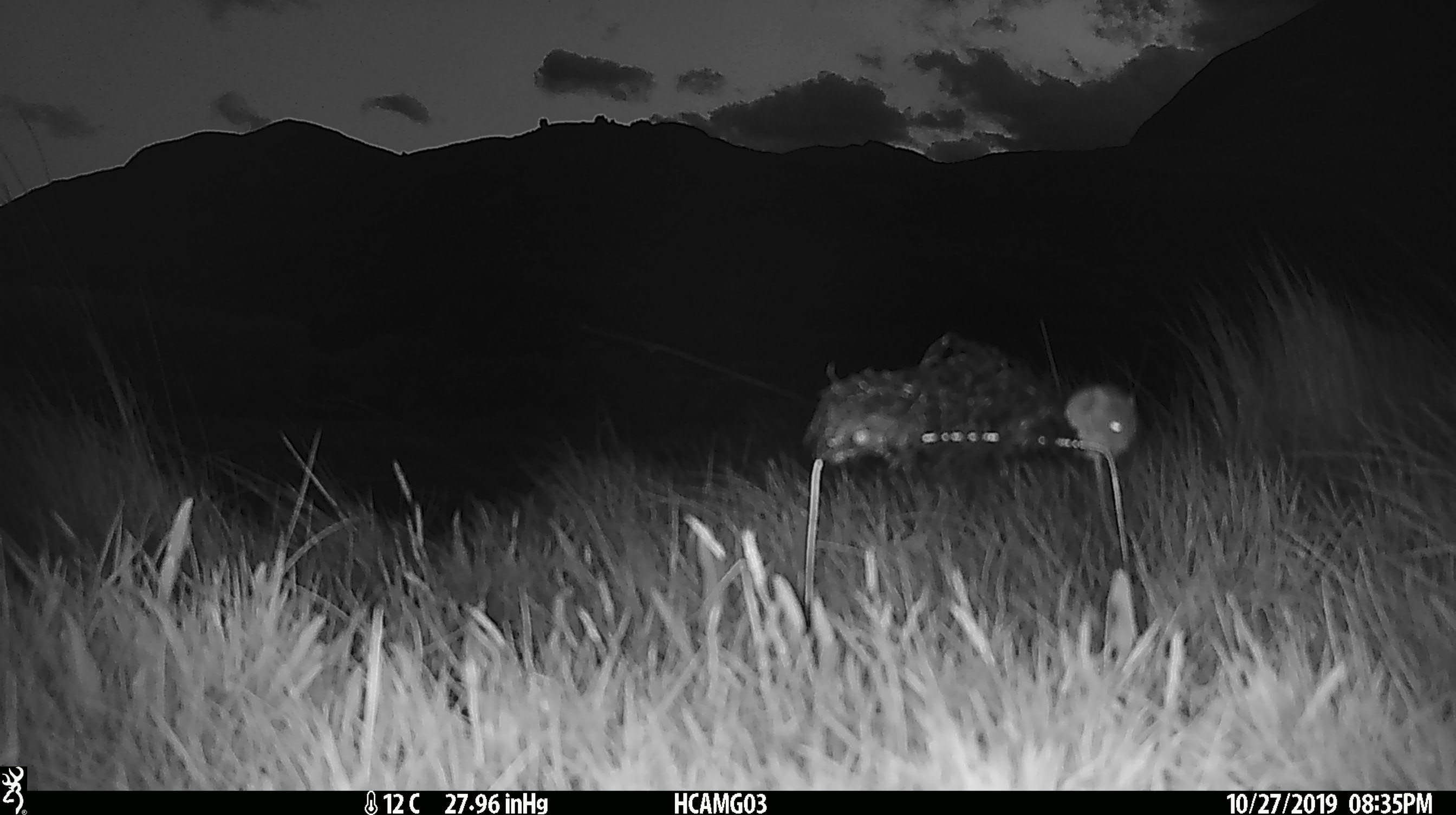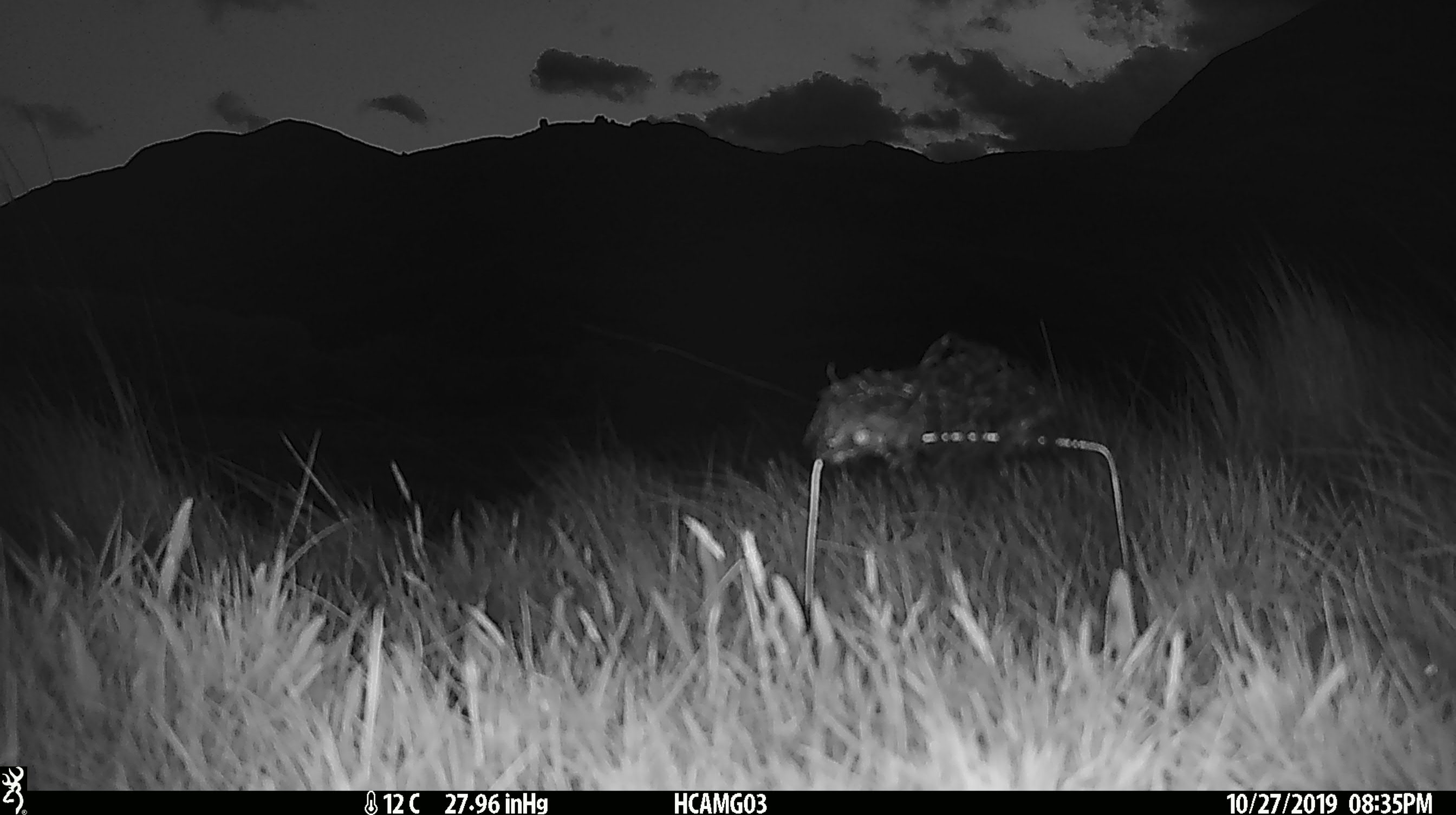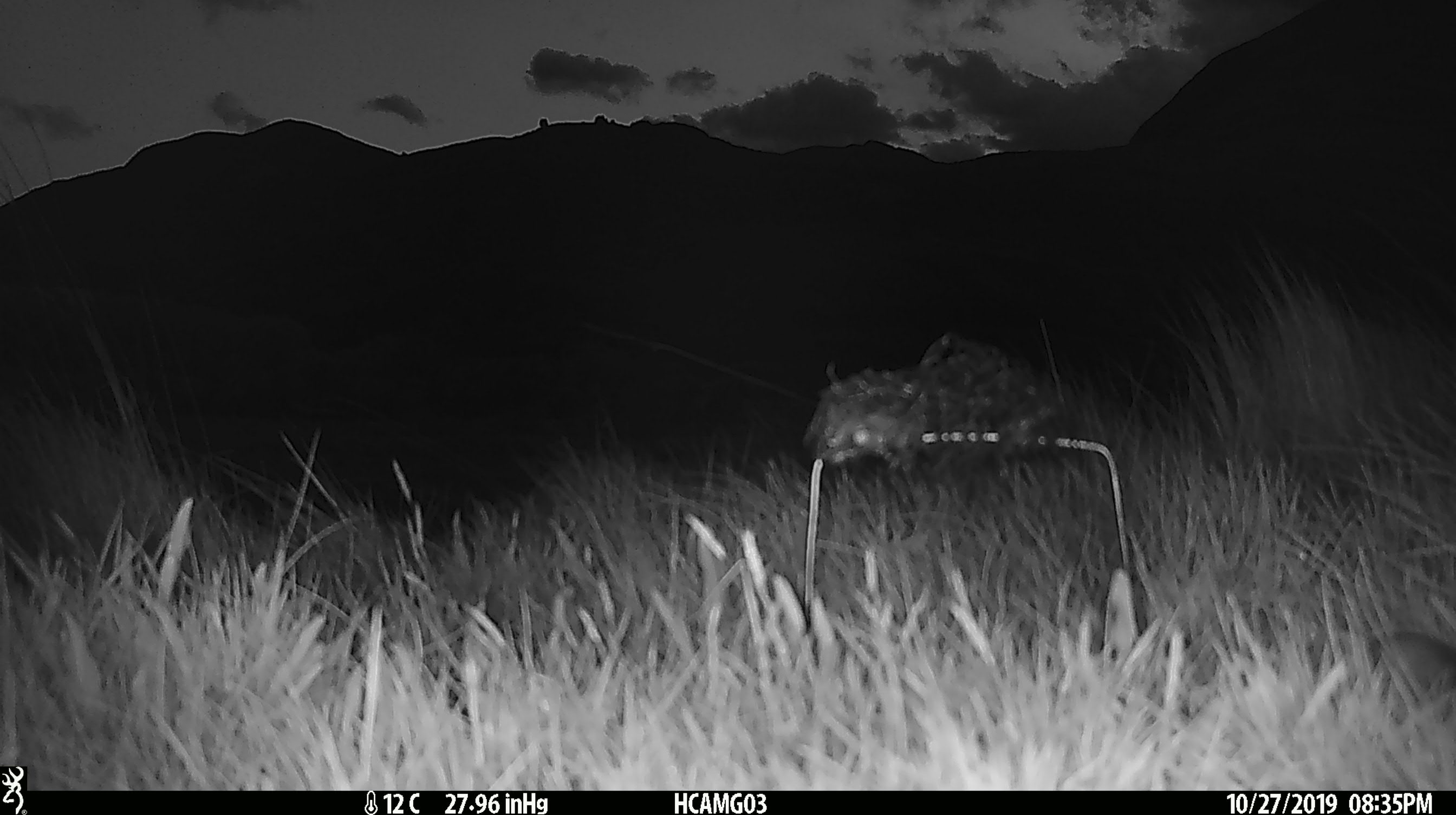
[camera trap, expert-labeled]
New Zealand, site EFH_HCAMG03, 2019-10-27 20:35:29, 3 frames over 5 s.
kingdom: Animalia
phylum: Chordata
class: Mammalia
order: Rodentia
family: Muridae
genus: Mus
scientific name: Mus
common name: mouse